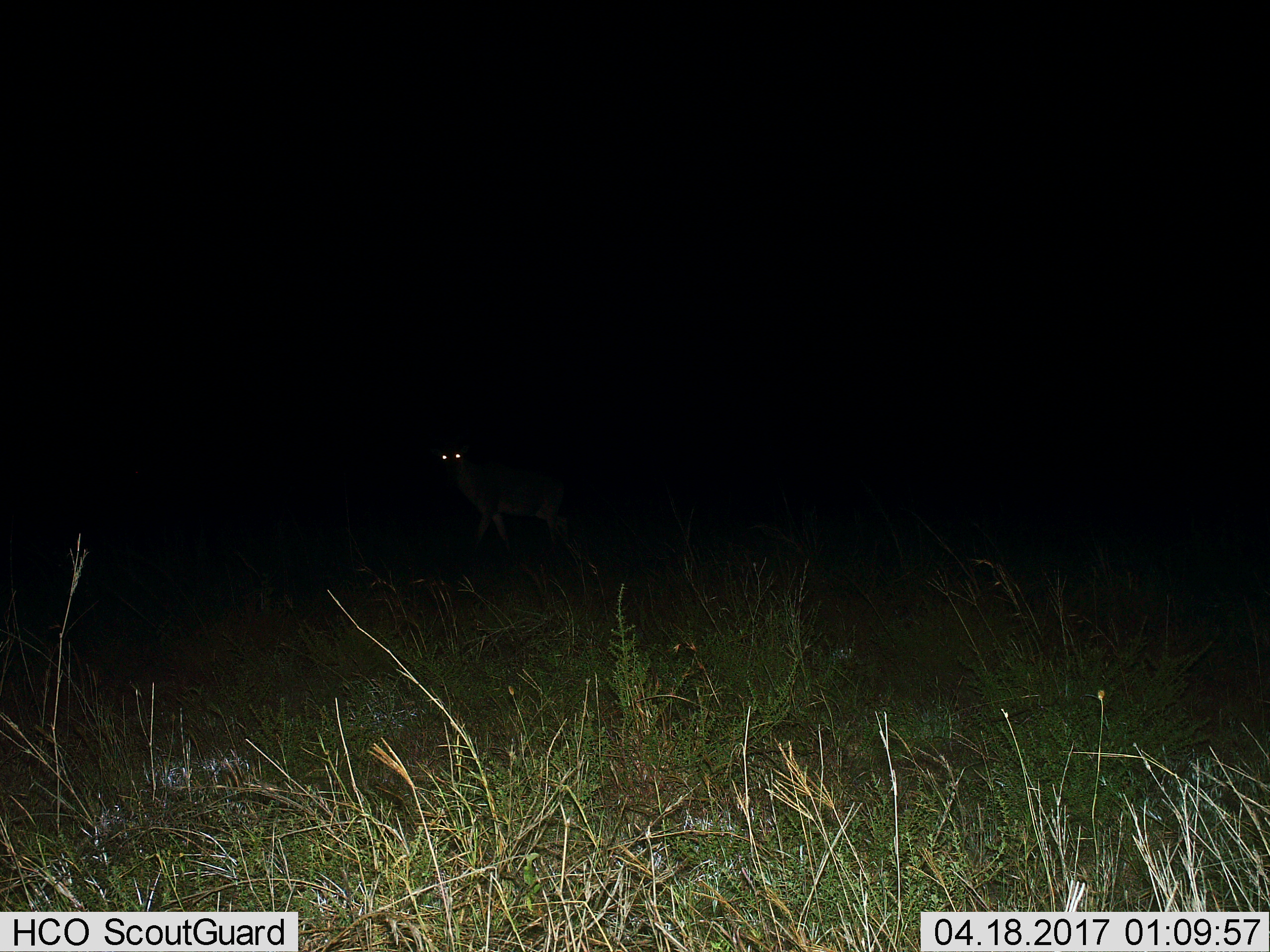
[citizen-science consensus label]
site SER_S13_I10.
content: unidentified animal